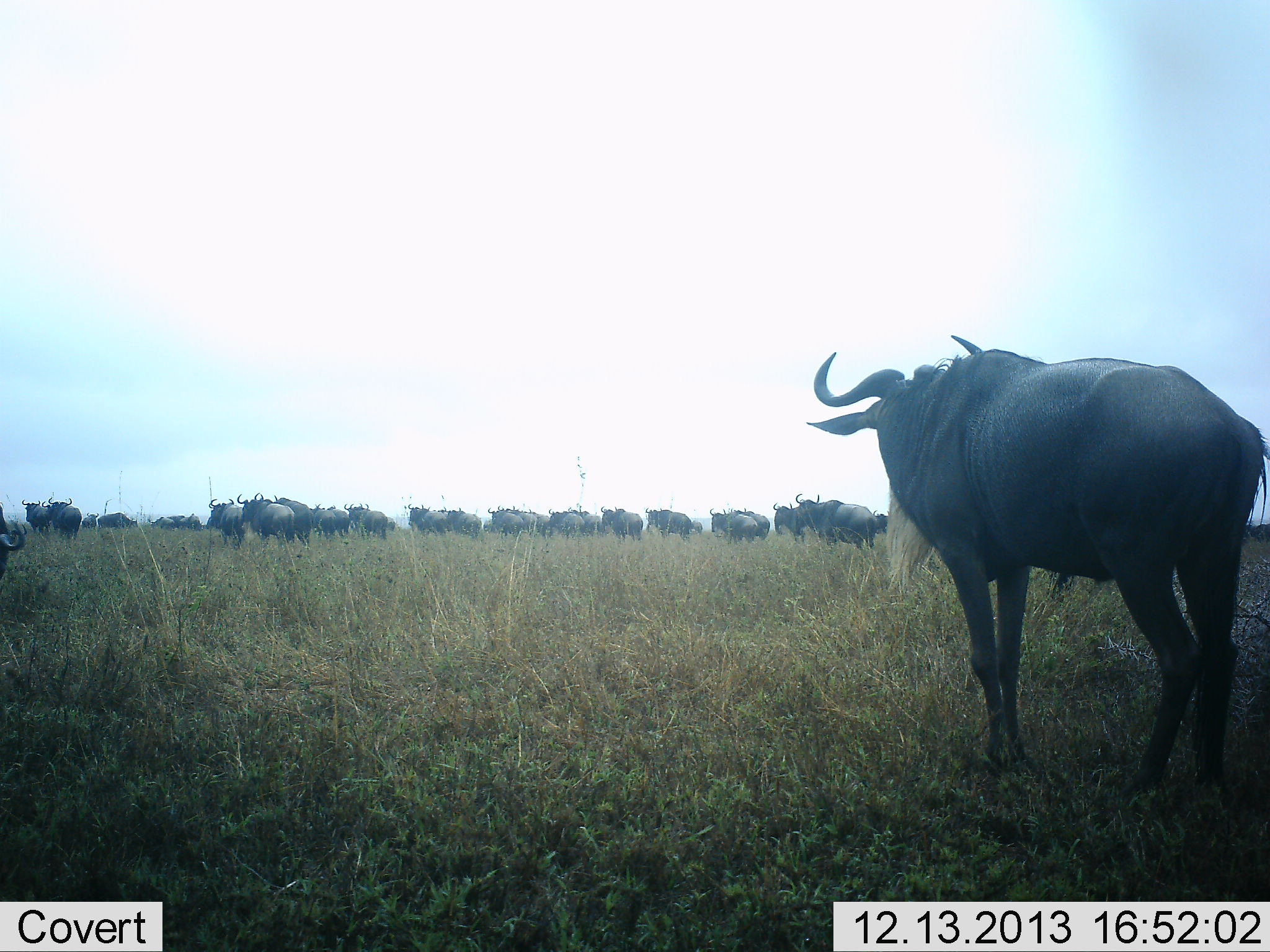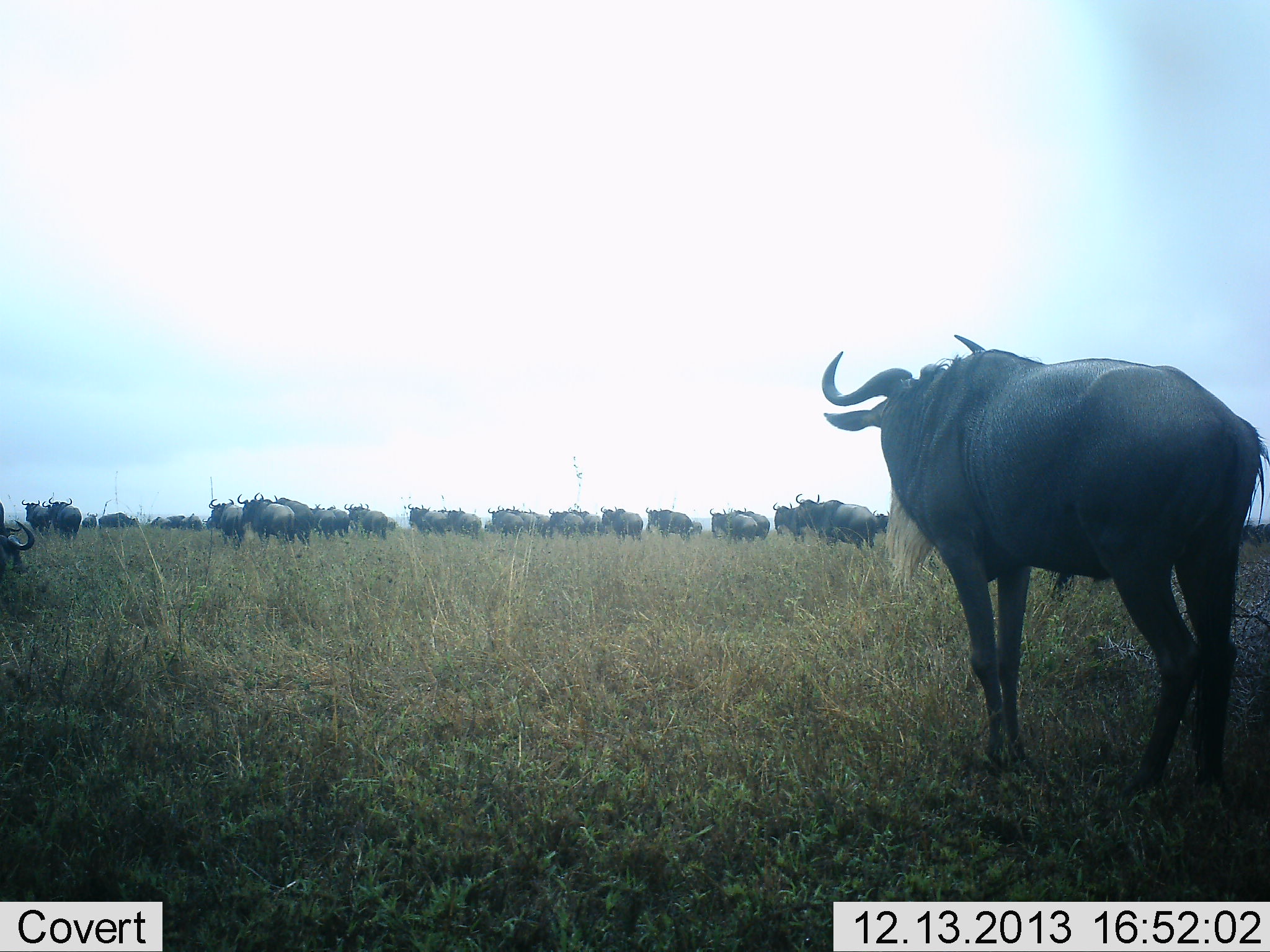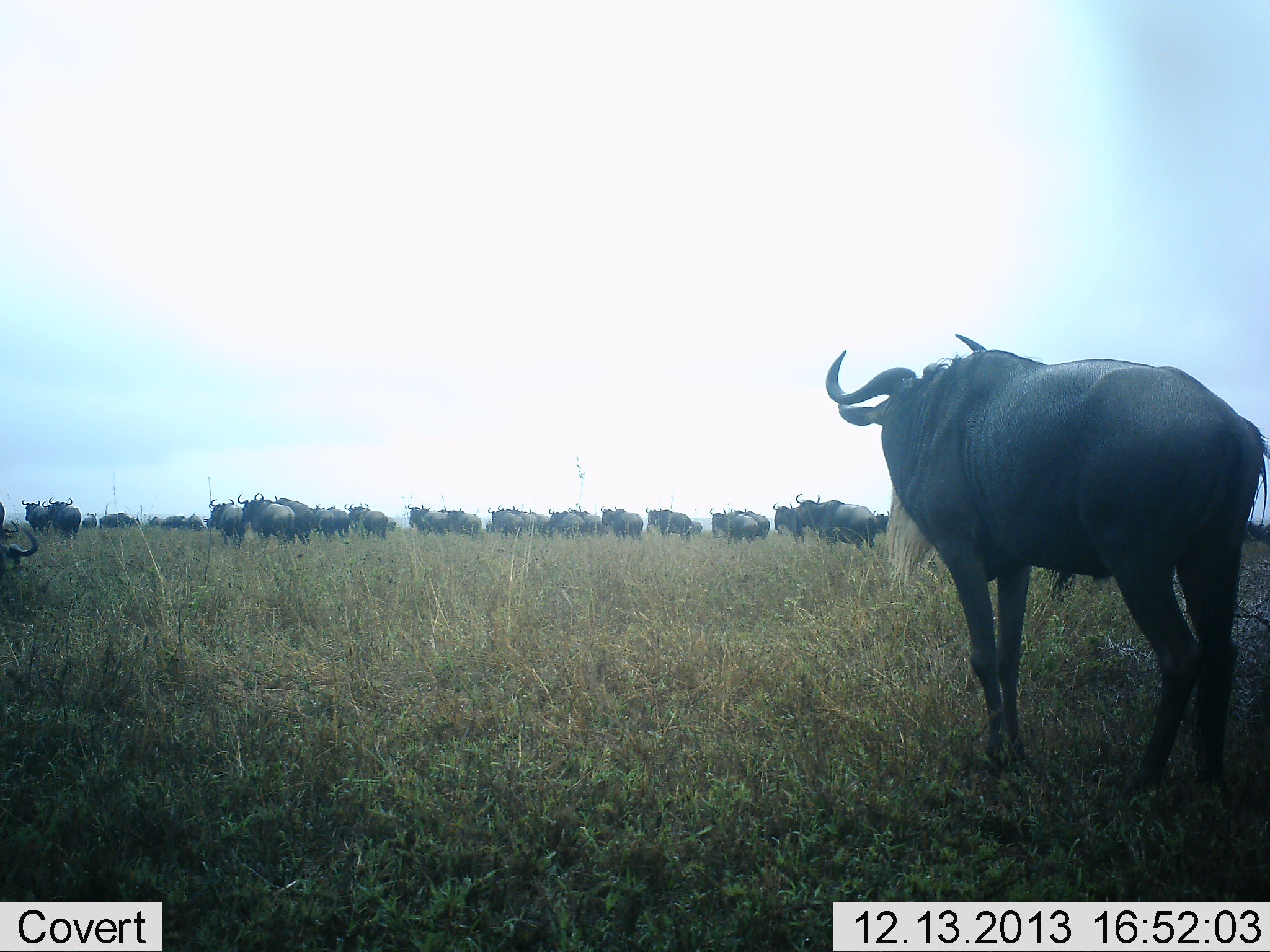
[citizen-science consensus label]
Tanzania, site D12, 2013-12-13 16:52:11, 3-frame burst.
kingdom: Animalia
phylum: Chordata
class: Mammalia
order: Artiodactyla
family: Bovidae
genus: Connochaetes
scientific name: Connochaetes taurinus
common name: blue wildebeest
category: wildebeest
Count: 11-50.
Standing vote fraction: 90%.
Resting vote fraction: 0%.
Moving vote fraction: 20%.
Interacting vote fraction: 0%.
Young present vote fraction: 0%.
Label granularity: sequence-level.